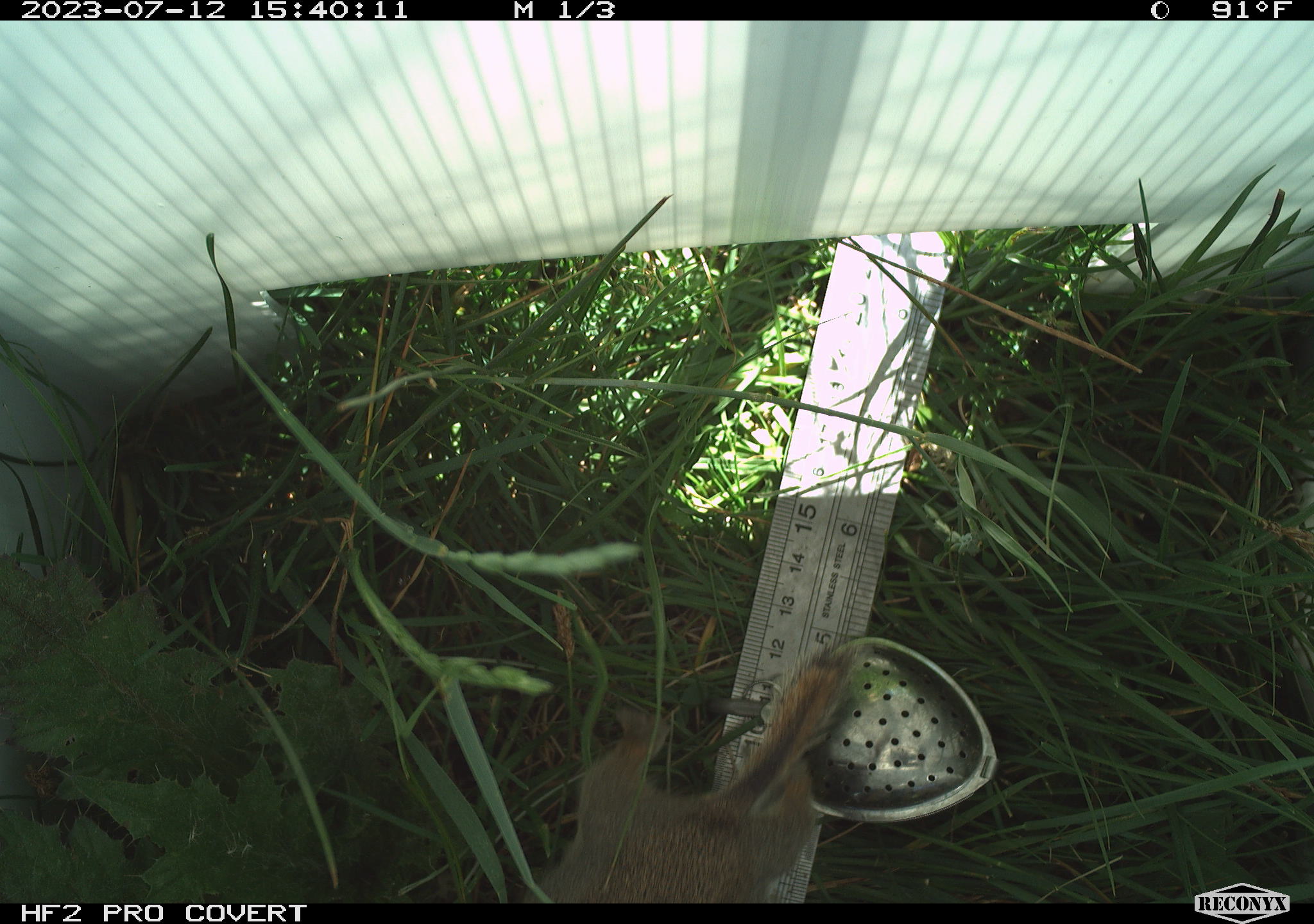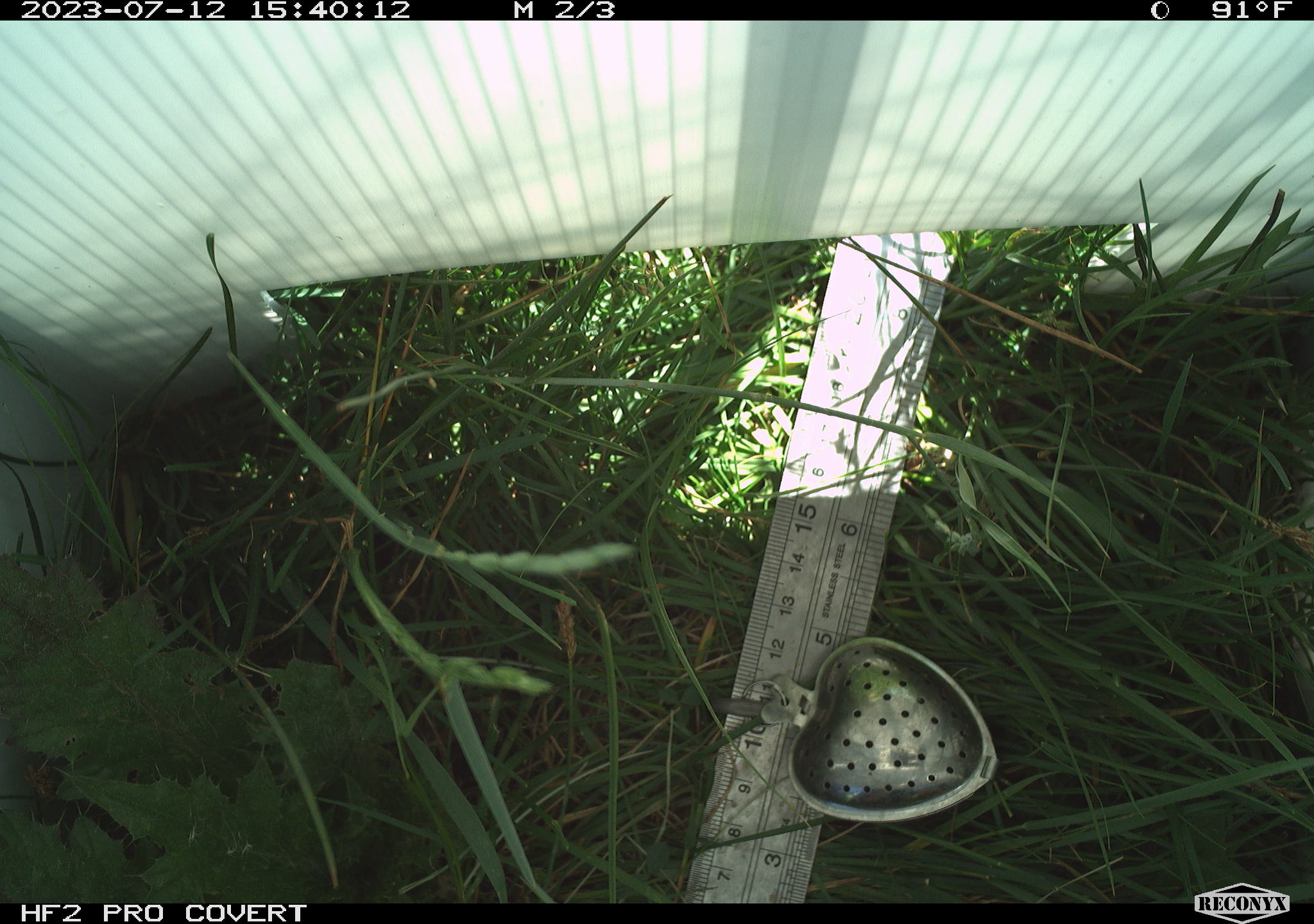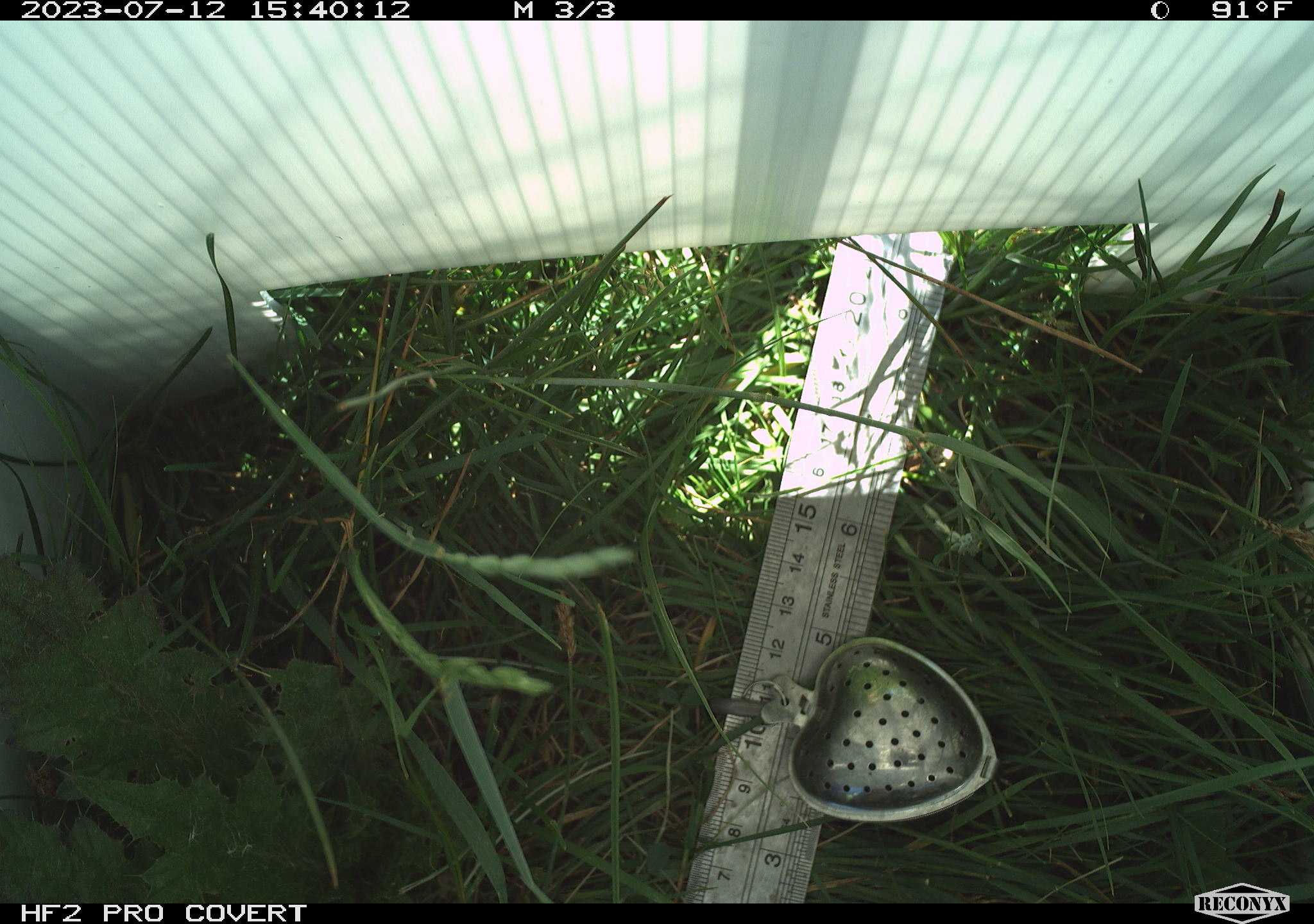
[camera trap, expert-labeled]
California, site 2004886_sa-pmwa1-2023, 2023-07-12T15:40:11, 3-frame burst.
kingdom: Animalia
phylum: Chordata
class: Mammalia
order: Rodentia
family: Sciuridae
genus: Urocitellus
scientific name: Urocitellus beldingi beldingi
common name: belding's ground squirrel